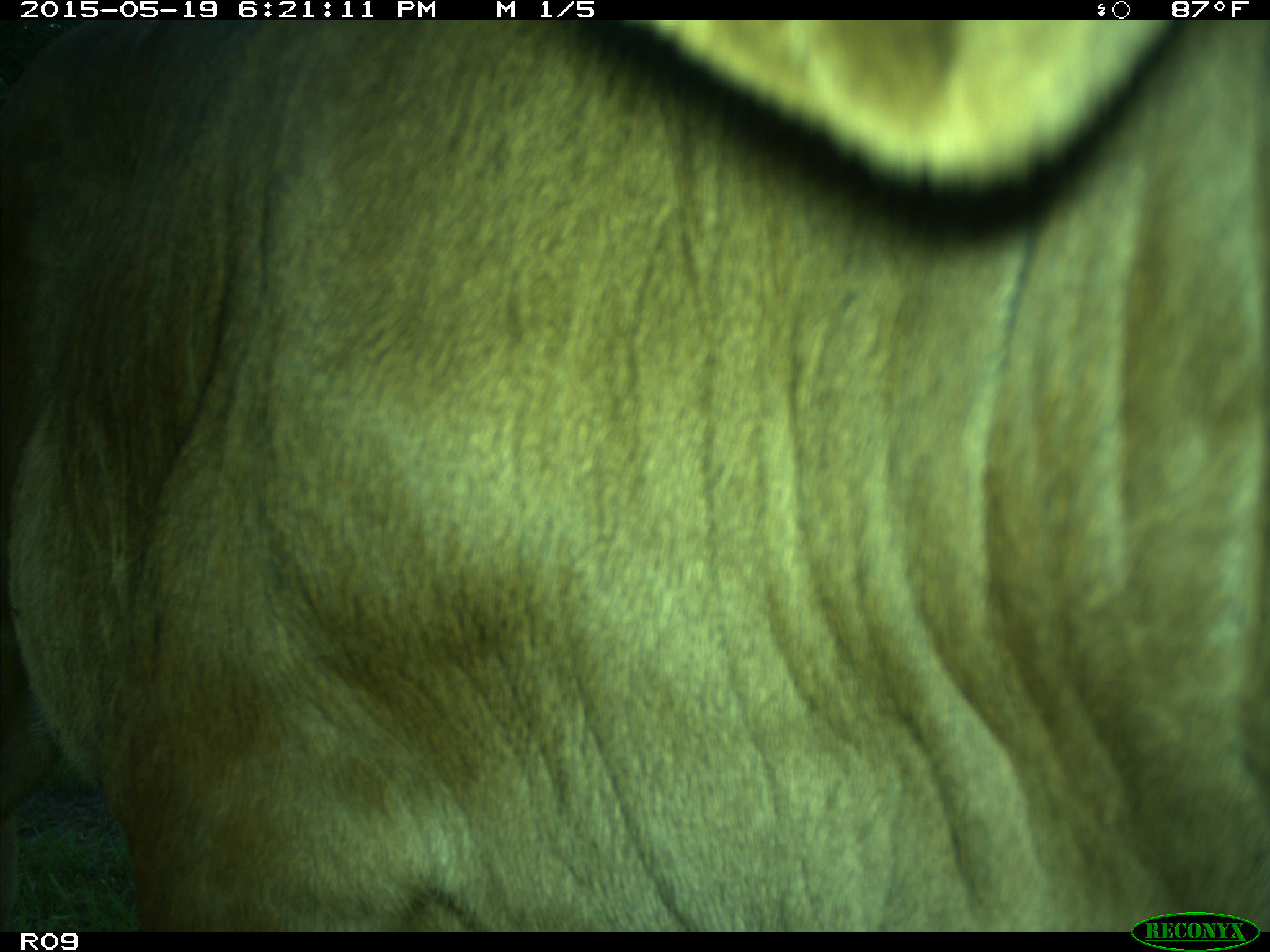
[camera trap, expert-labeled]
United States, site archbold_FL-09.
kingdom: Animalia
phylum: Chordata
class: Mammalia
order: Artiodactyla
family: Bovidae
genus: Bos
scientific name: Bos taurus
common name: domestic cow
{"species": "Bos taurus (domestic cow)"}